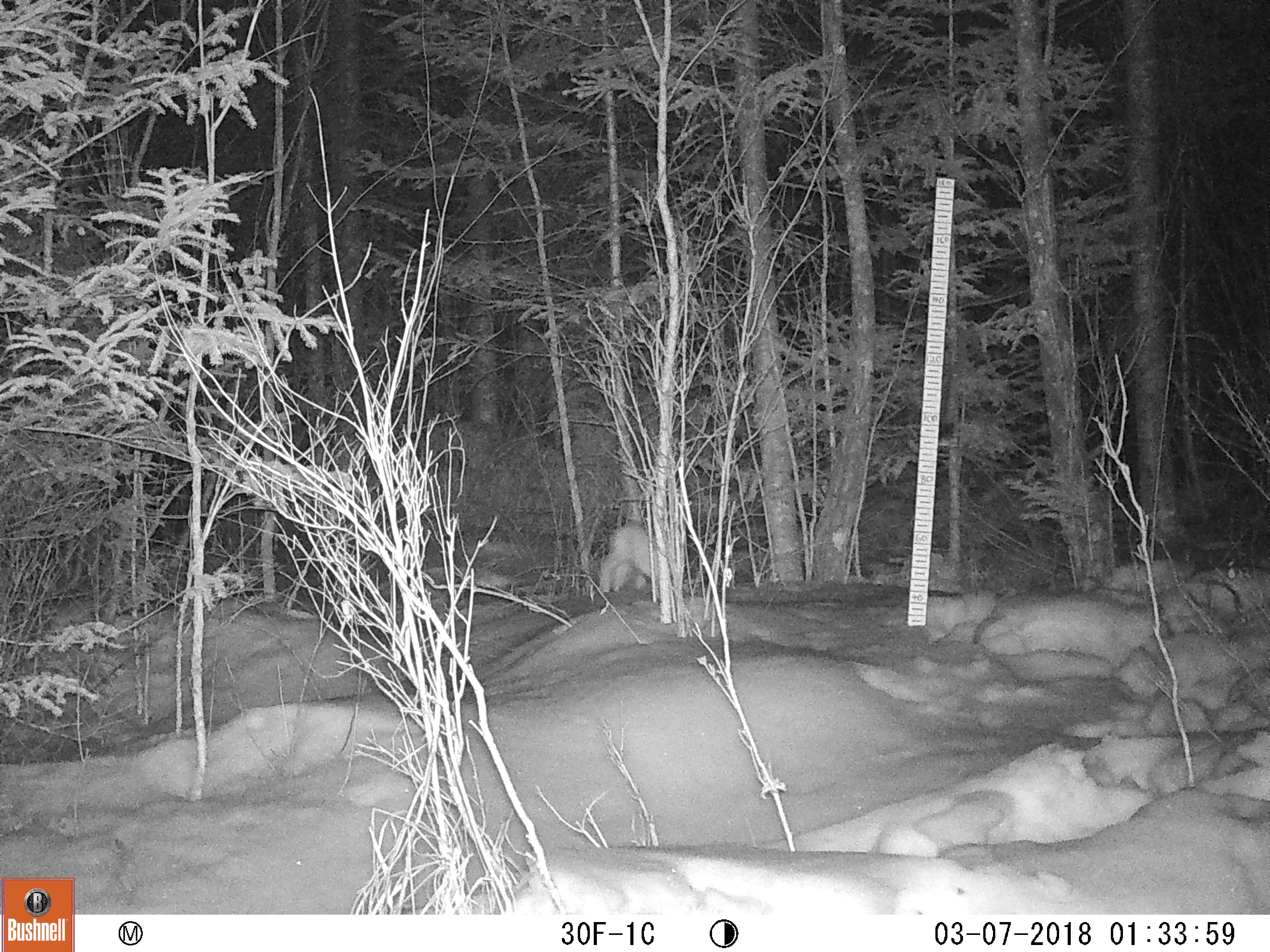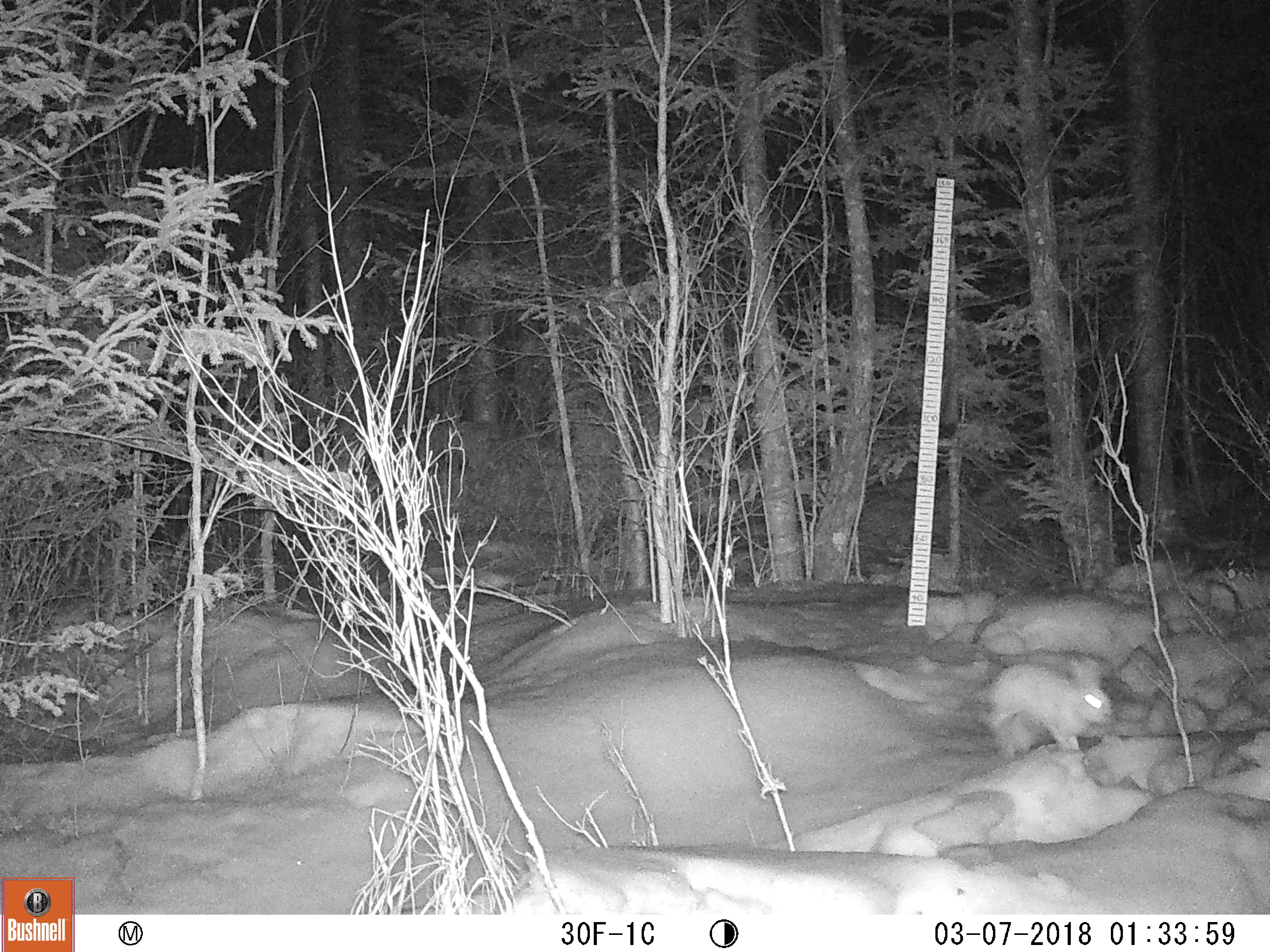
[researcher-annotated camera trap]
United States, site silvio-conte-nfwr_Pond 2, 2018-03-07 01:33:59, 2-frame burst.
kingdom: Animalia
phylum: Chordata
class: Mammalia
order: Lagomorpha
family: Leporidae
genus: Lepus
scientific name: Lepus americanus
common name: snowshoe hare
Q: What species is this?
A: Snowshoe hare (Lepus americanus).